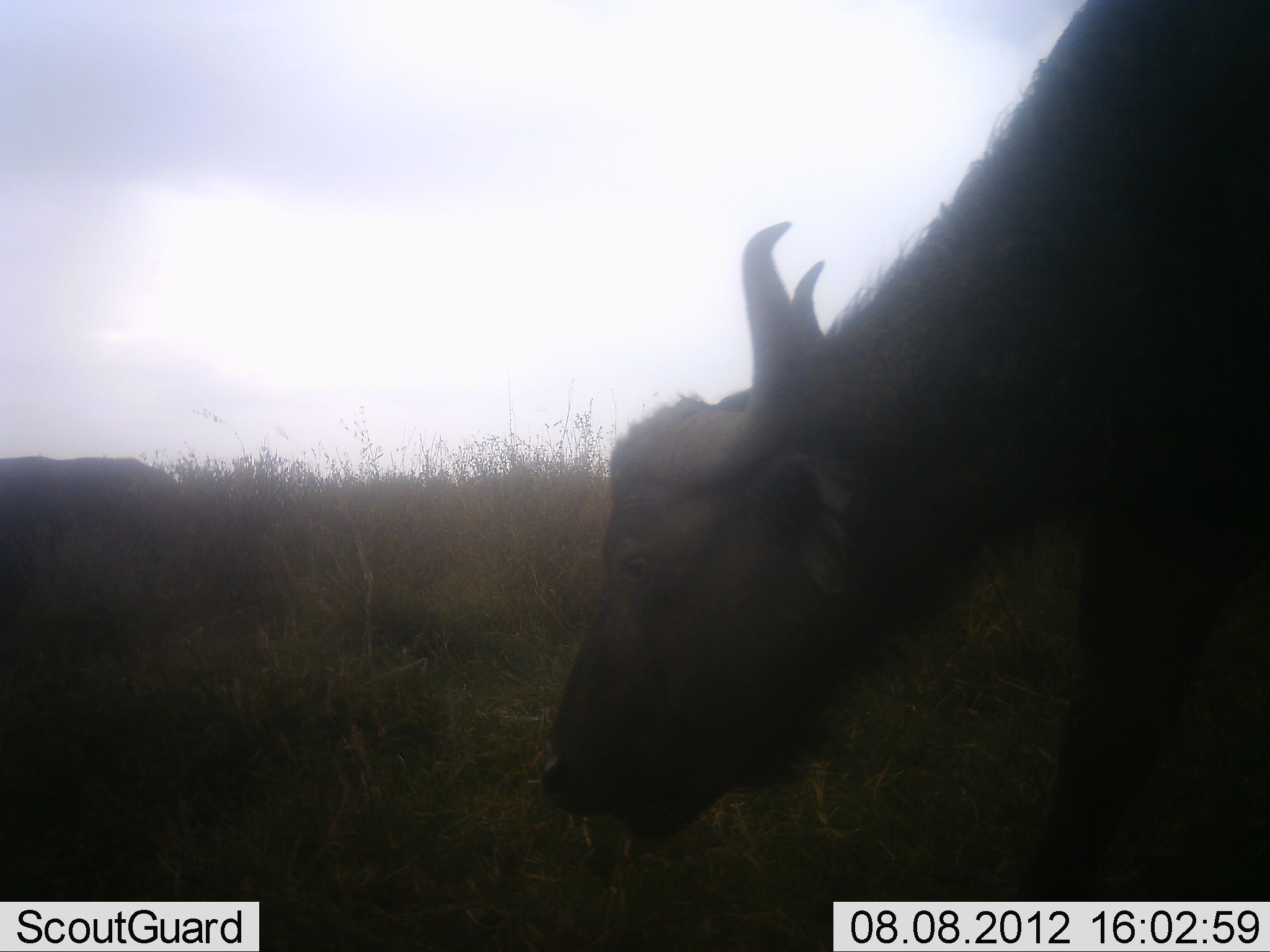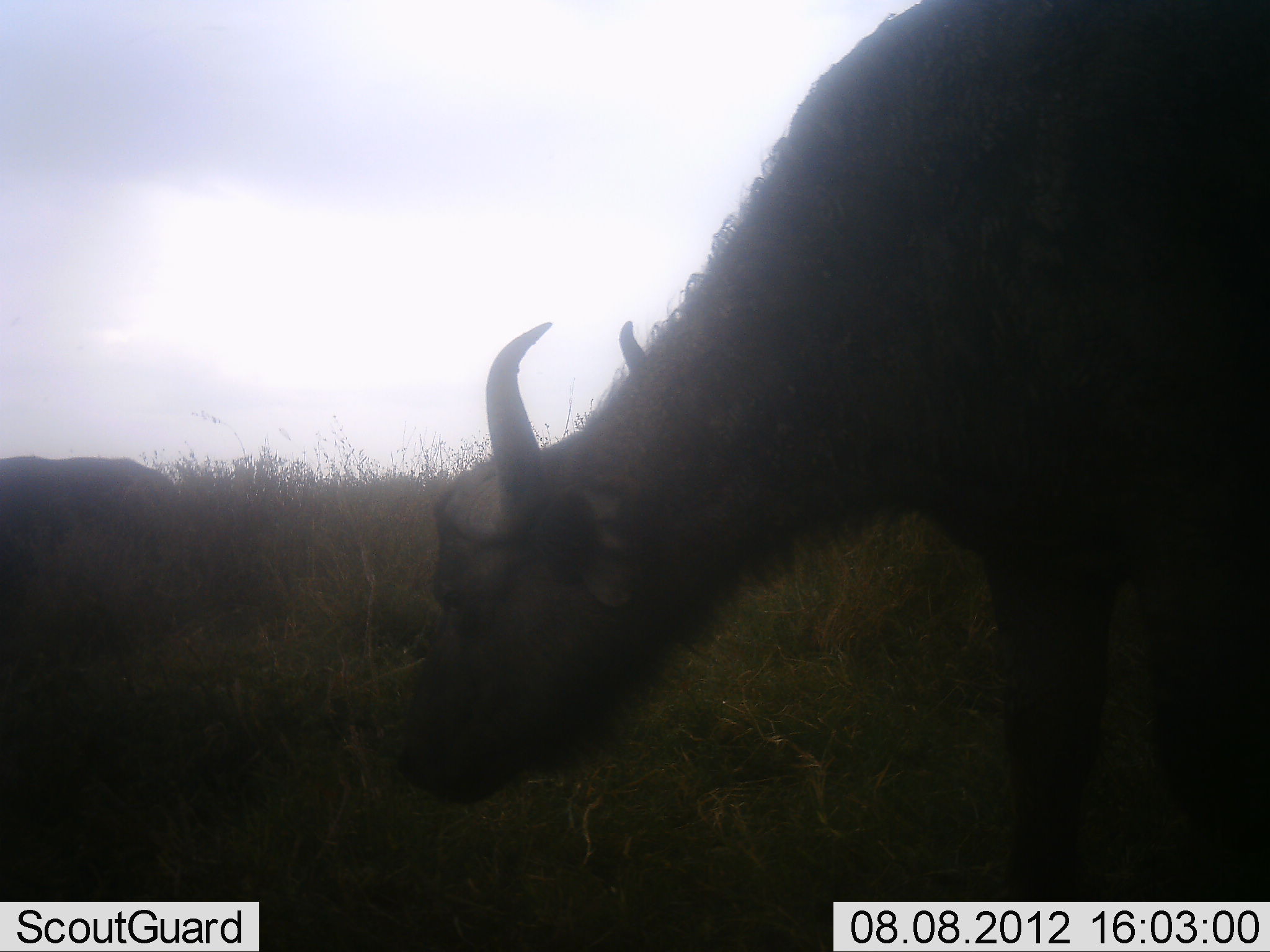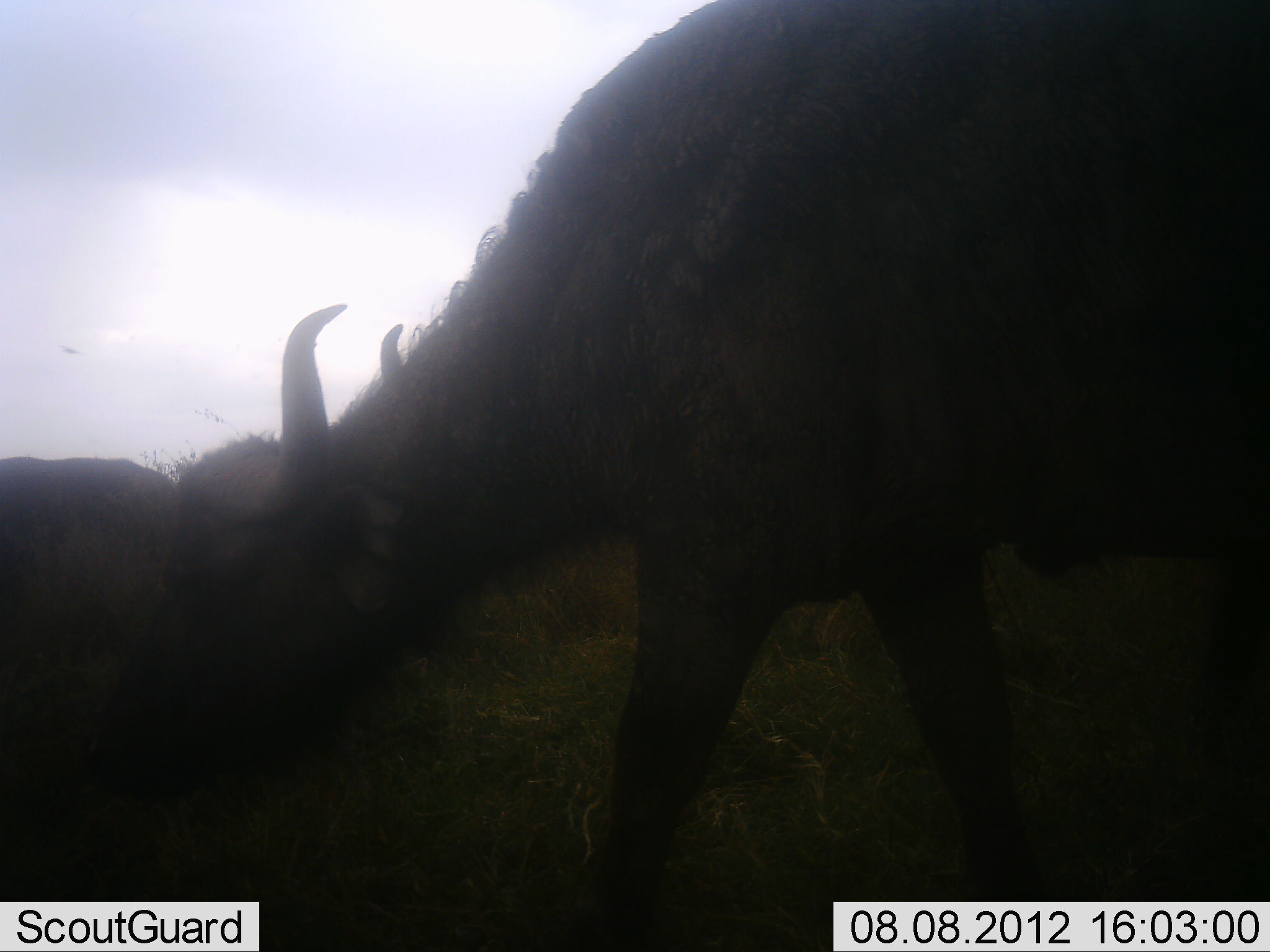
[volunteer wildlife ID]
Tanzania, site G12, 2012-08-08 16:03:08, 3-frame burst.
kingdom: Animalia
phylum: Chordata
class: Mammalia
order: Artiodactyla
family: Bovidae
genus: Syncerus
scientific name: Syncerus caffer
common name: cape buffalo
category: buffalo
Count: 2.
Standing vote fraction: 30%.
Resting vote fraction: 0%.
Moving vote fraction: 60%.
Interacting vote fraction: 0%.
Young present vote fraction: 0%.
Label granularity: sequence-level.